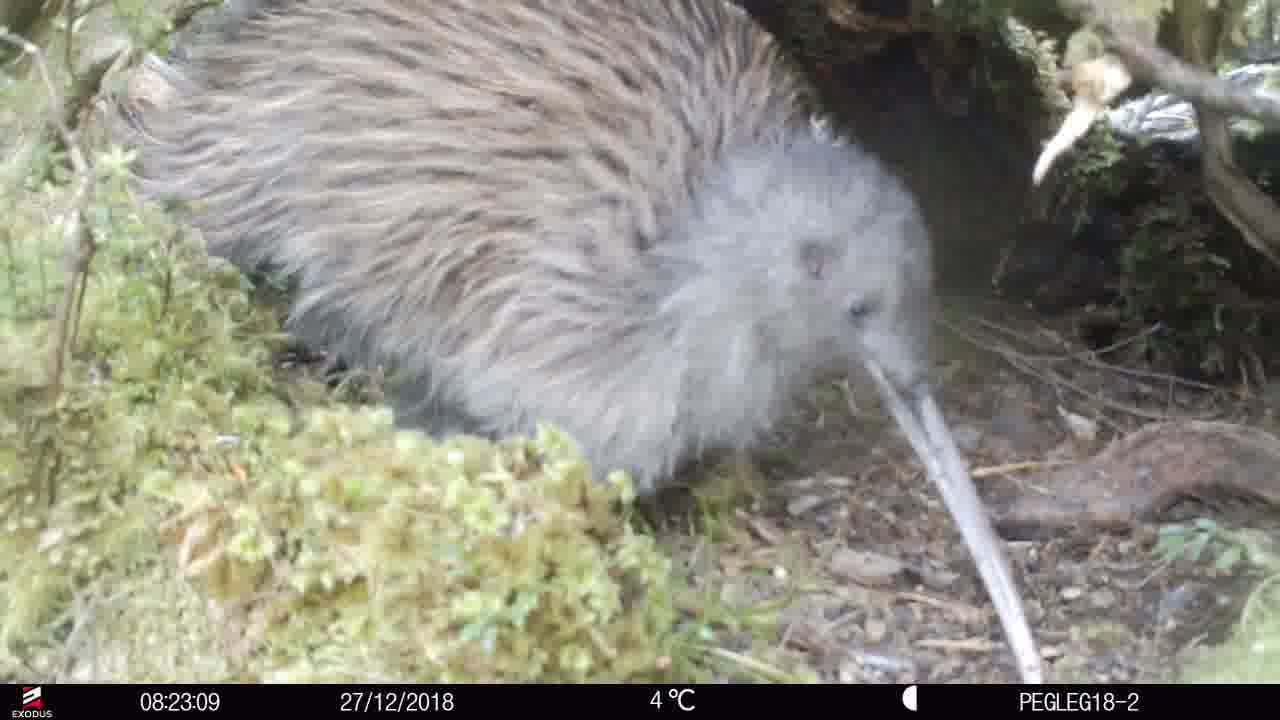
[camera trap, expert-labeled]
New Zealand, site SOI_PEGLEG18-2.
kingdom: Animalia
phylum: Chordata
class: Aves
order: Apterygiformes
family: Apterygidae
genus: Apteryx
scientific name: Apteryx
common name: kiwi